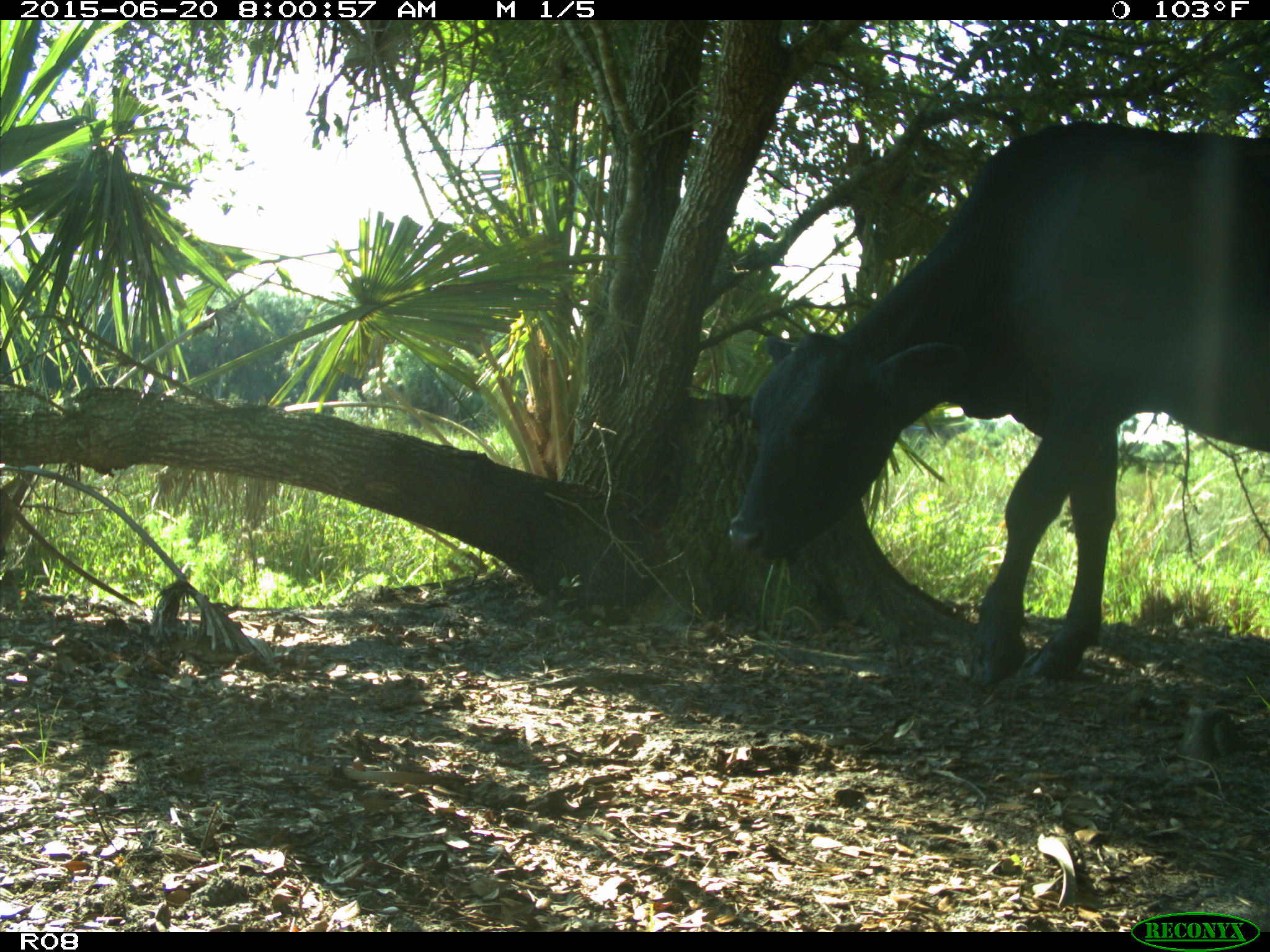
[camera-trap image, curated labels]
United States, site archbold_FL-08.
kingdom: Animalia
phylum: Chordata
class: Mammalia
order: Artiodactyla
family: Bovidae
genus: Bos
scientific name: Bos taurus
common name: domestic cow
Bos taurus (domestic cow).